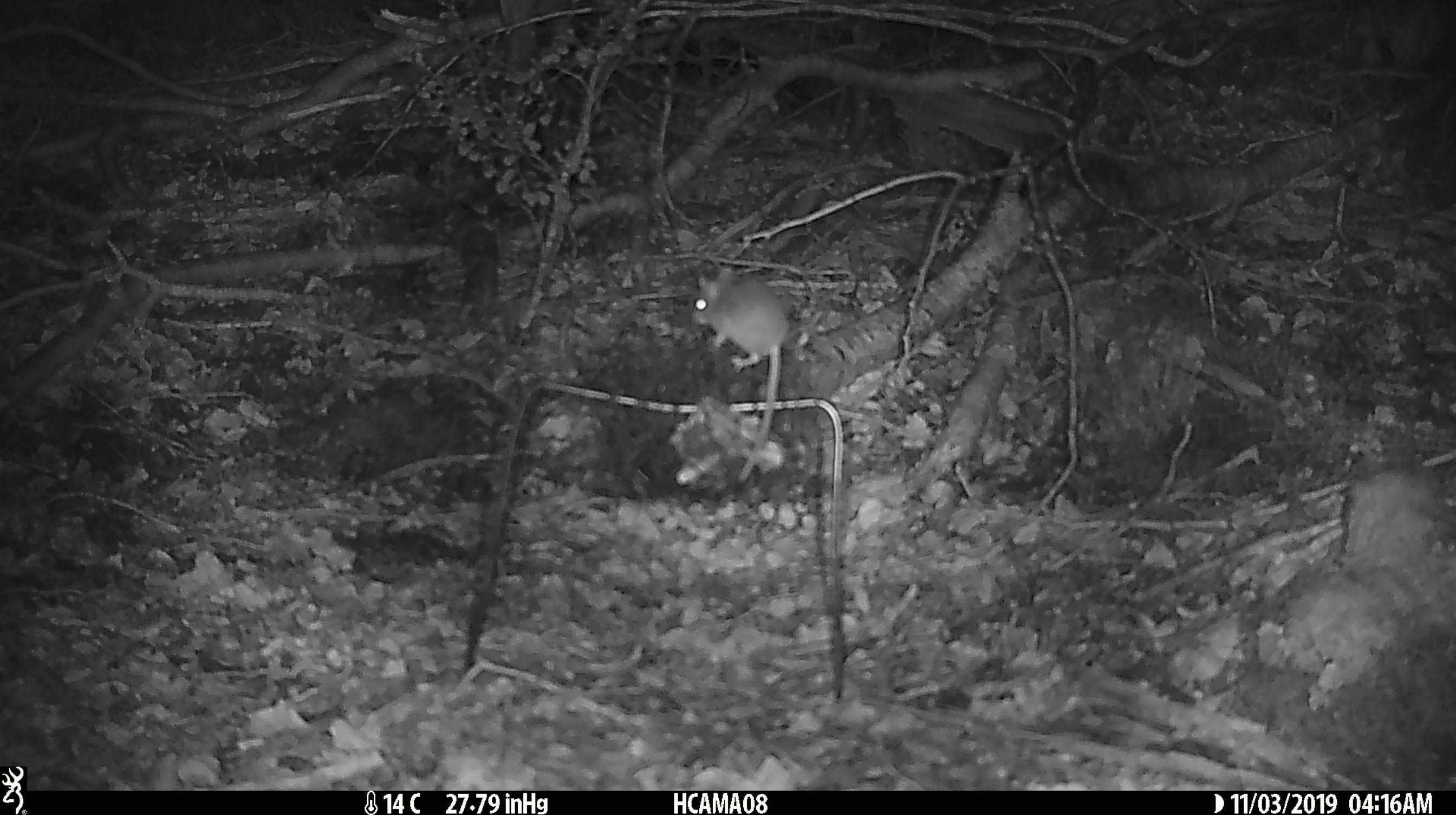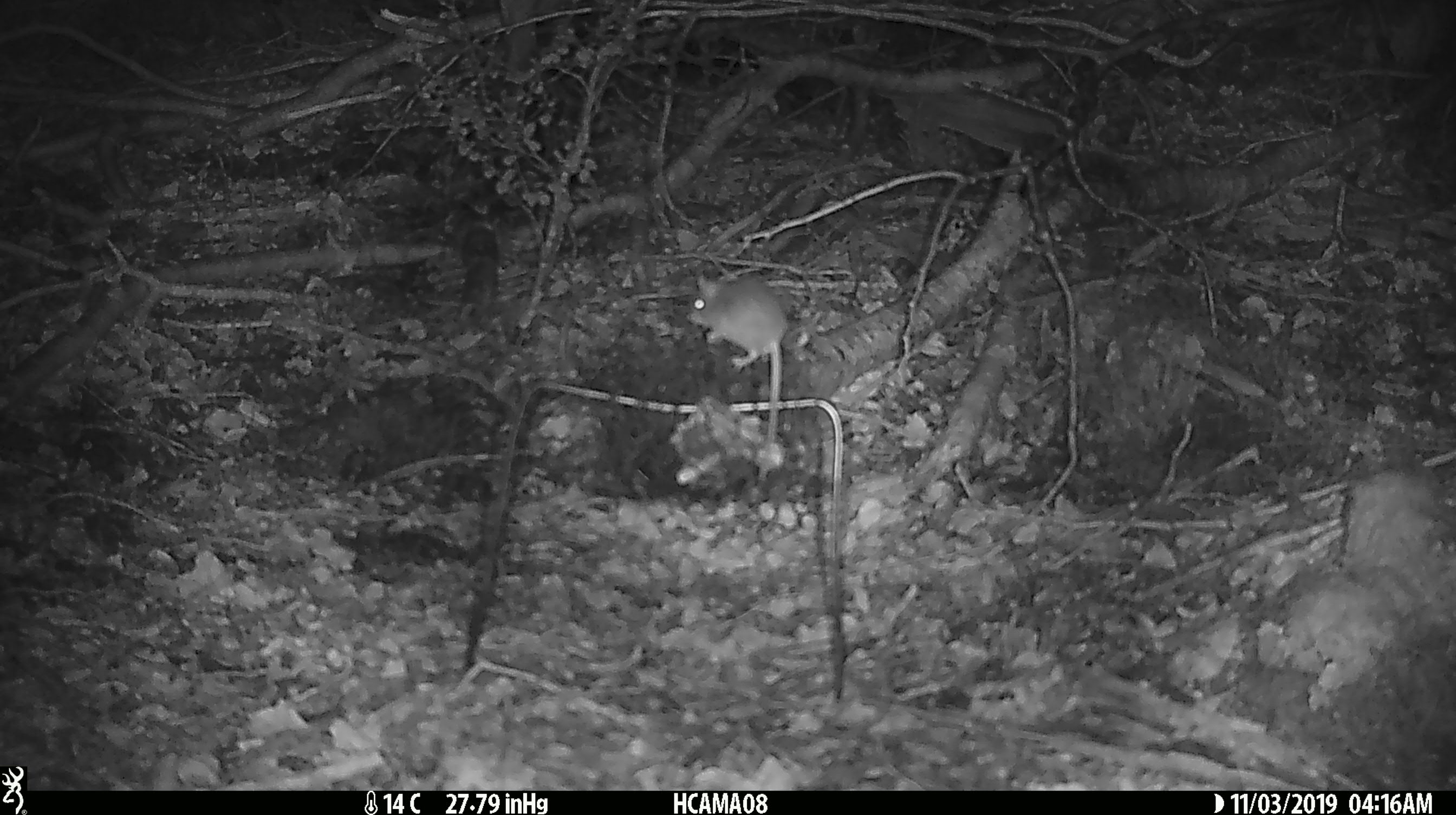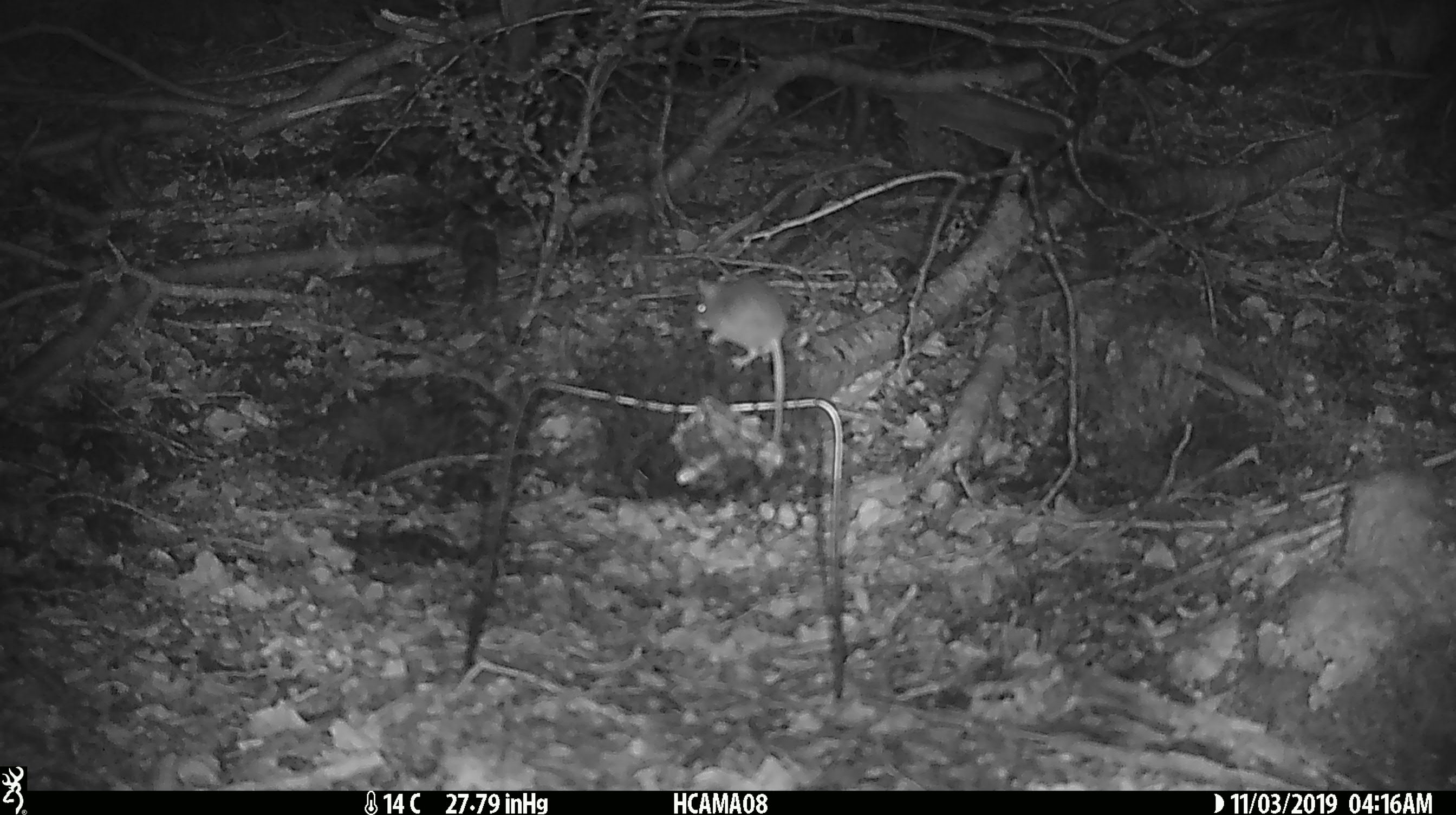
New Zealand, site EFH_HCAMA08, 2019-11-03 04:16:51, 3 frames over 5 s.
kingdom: Animalia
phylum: Chordata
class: Mammalia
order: Rodentia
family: Muridae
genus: Mus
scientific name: Mus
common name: mouse